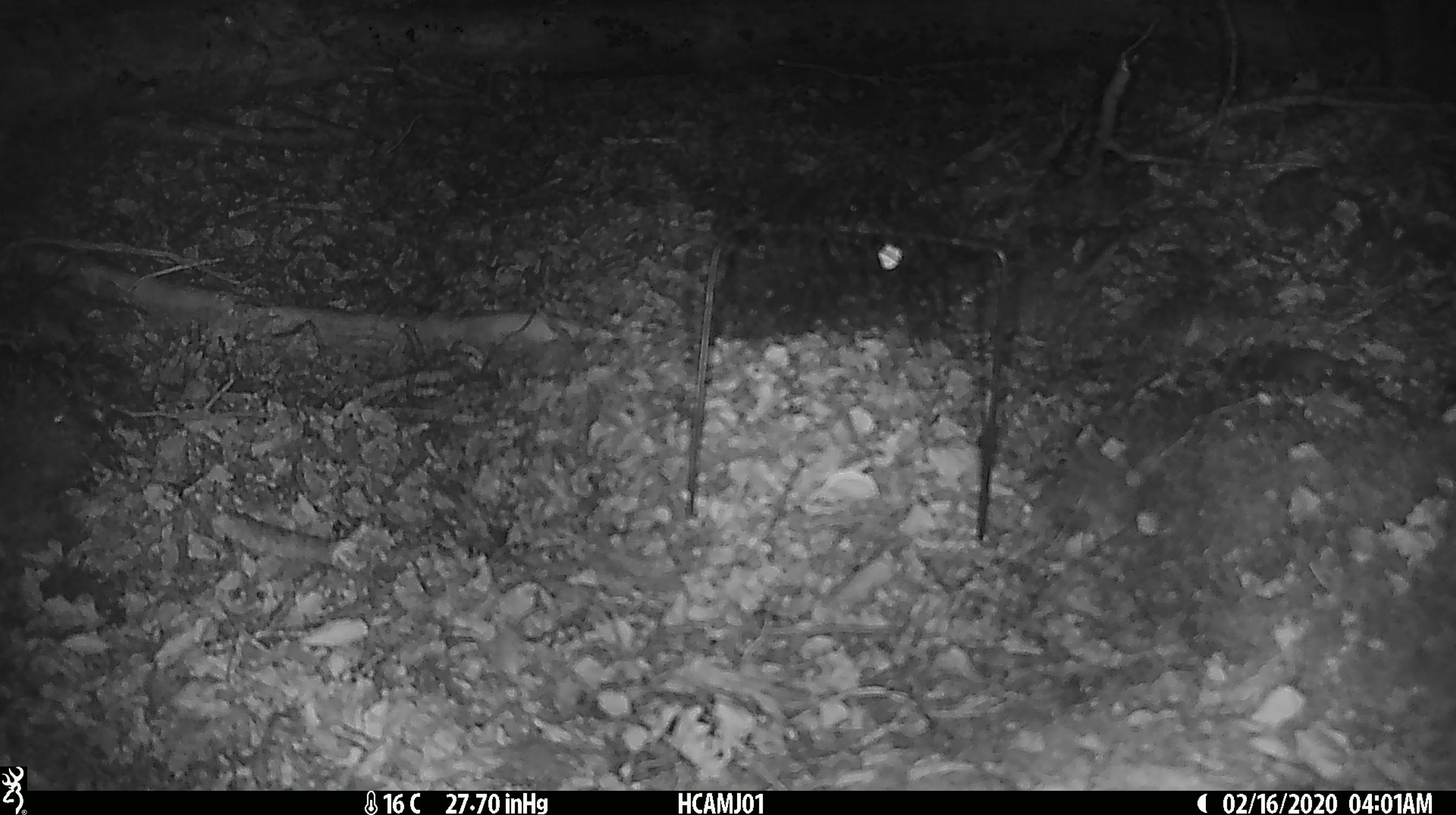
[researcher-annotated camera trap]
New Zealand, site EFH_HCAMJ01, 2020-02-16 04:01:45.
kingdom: Animalia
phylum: Chordata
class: Mammalia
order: Rodentia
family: Muridae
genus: Mus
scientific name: Mus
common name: mouse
Mouse (Mus).